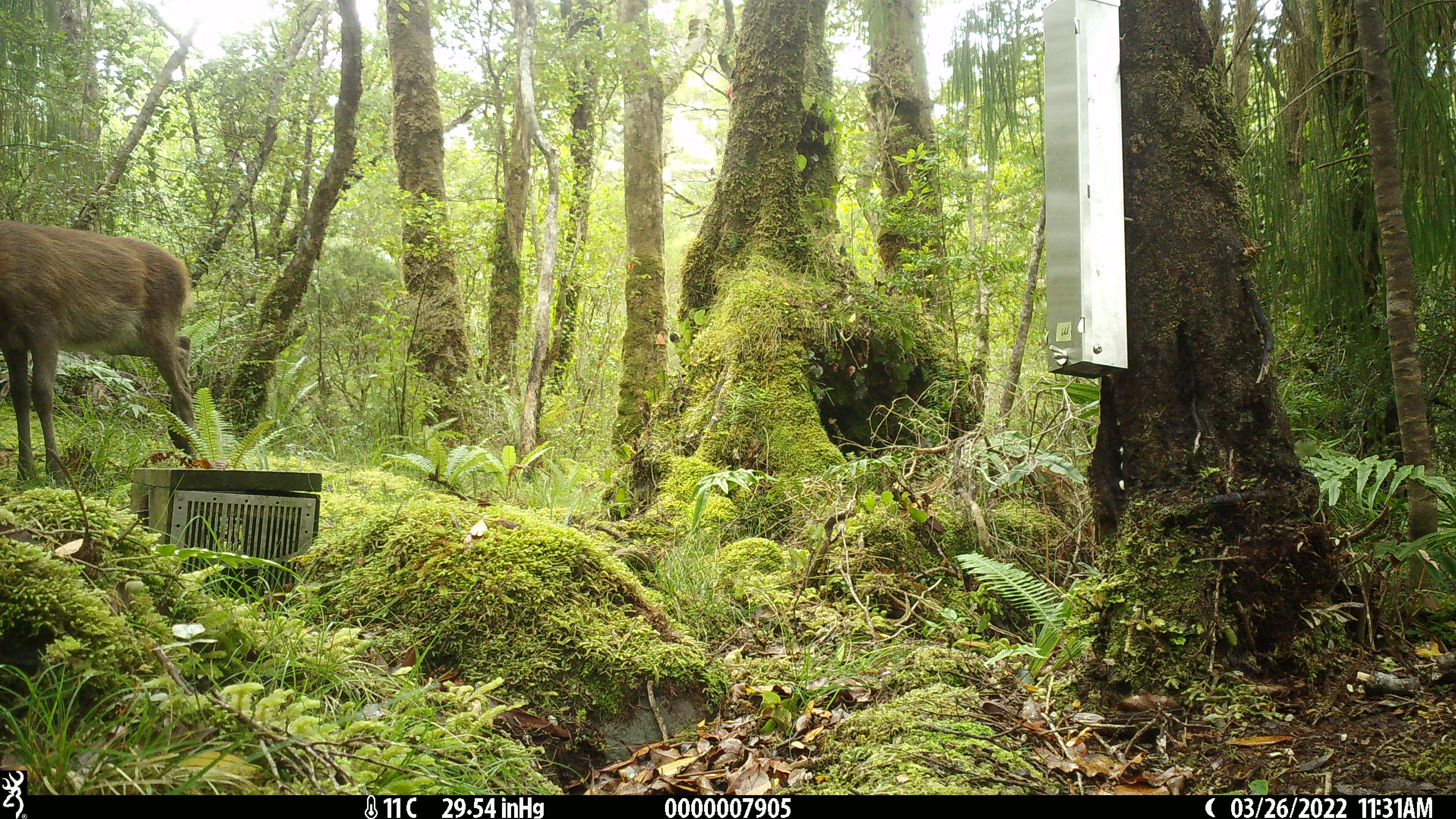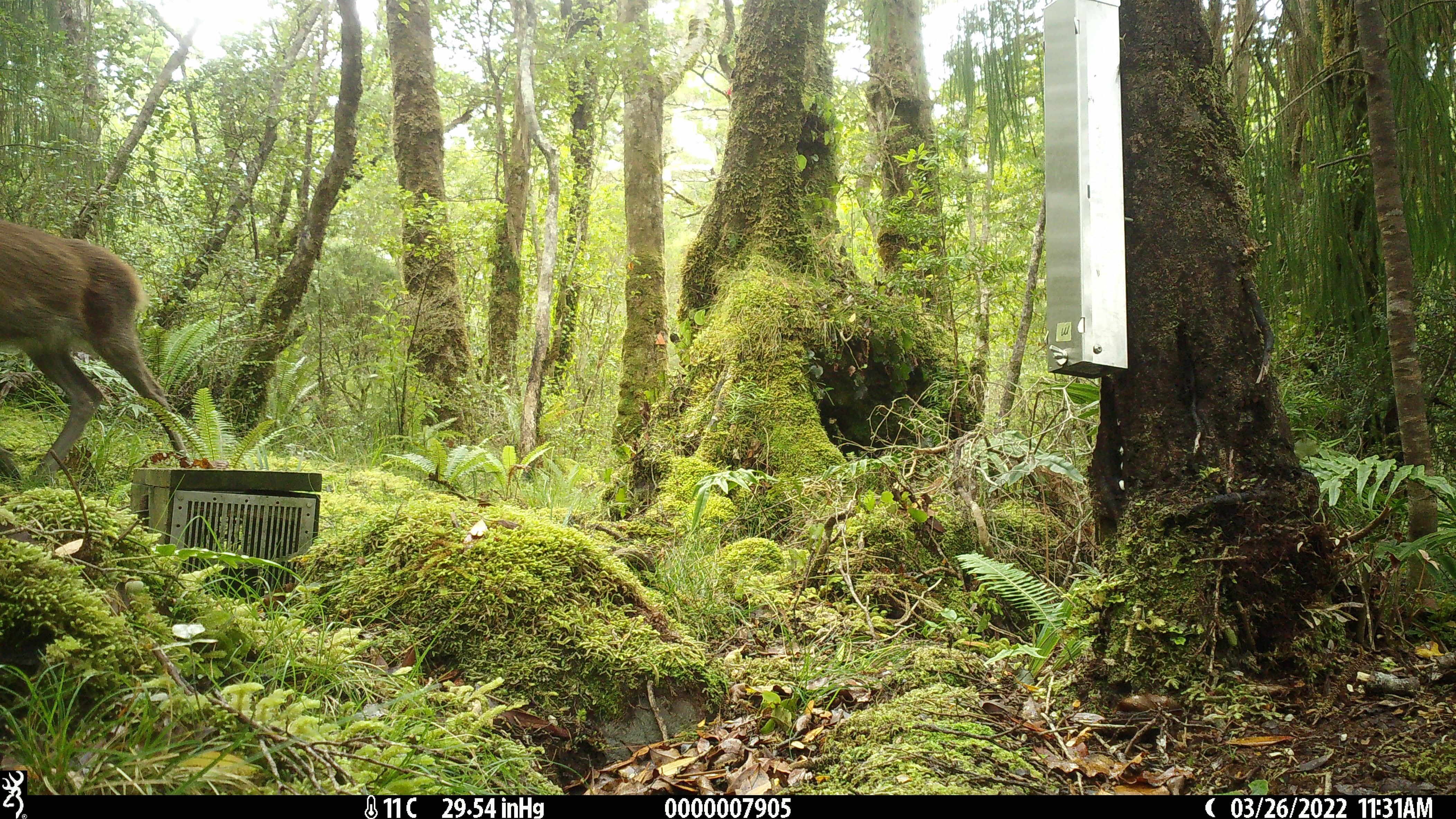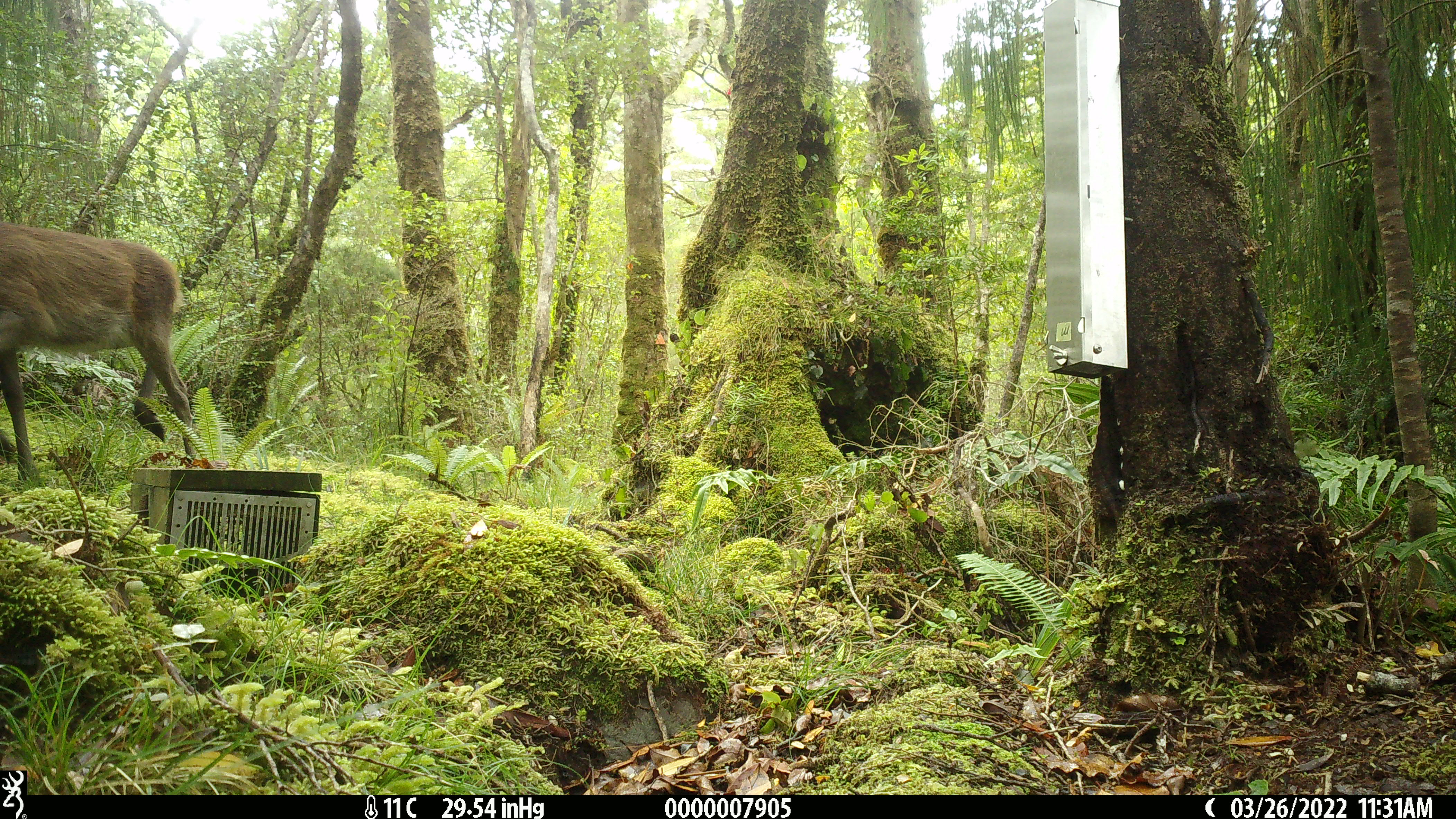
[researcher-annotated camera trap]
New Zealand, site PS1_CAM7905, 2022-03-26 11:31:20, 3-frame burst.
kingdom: Animalia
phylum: Chordata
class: Mammalia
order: Artiodactyla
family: Cervidae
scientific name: Cervidae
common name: deer